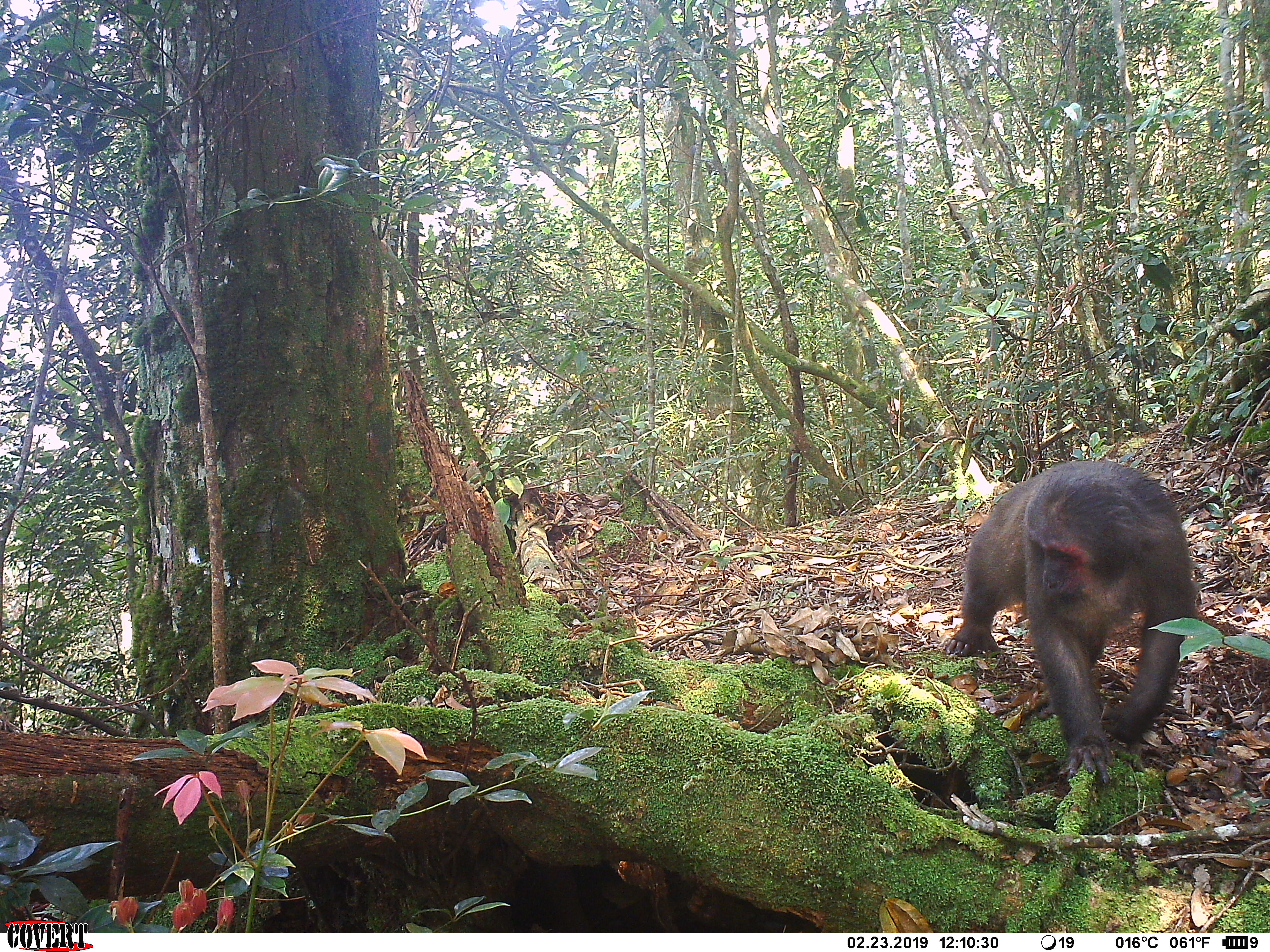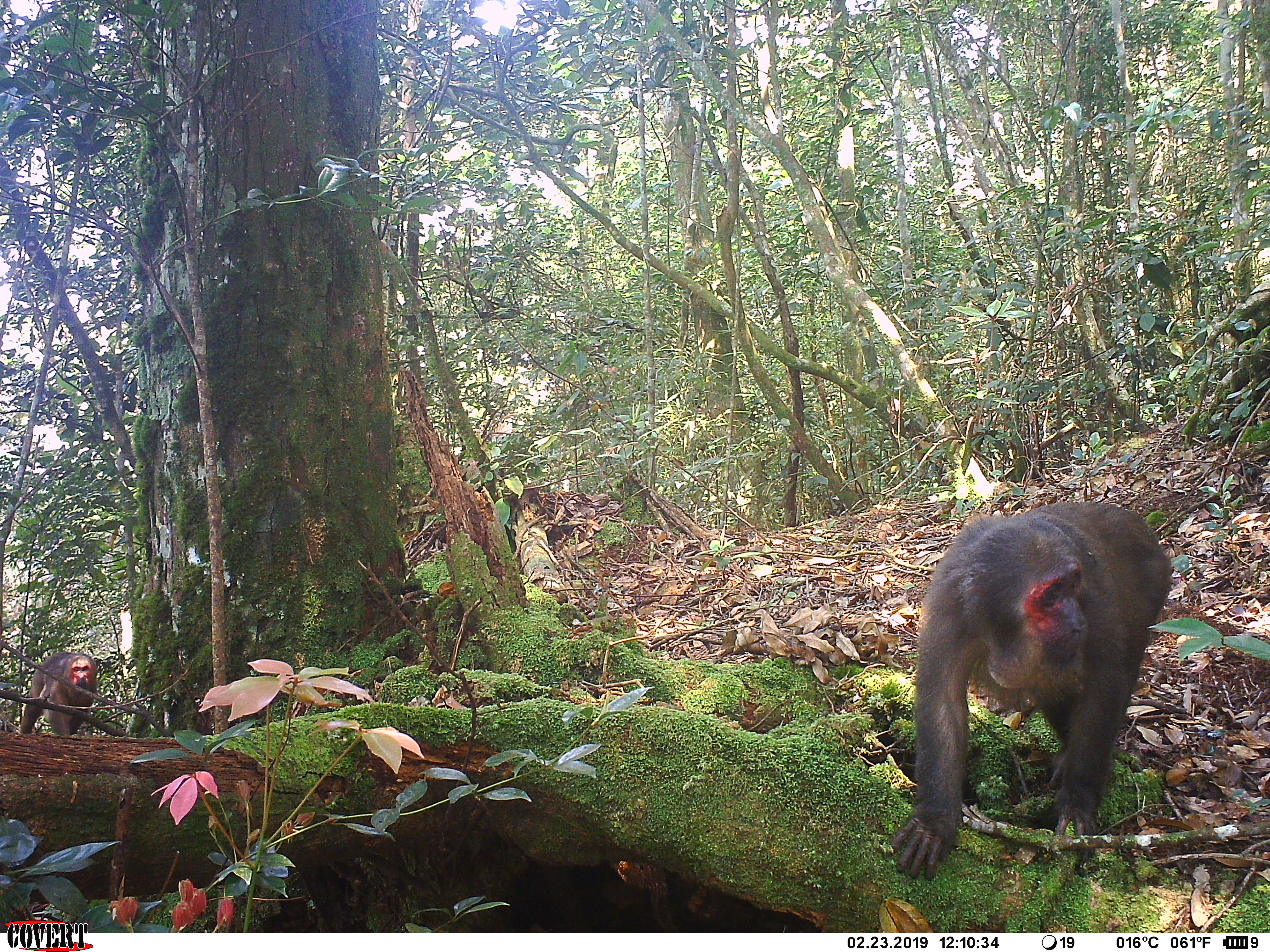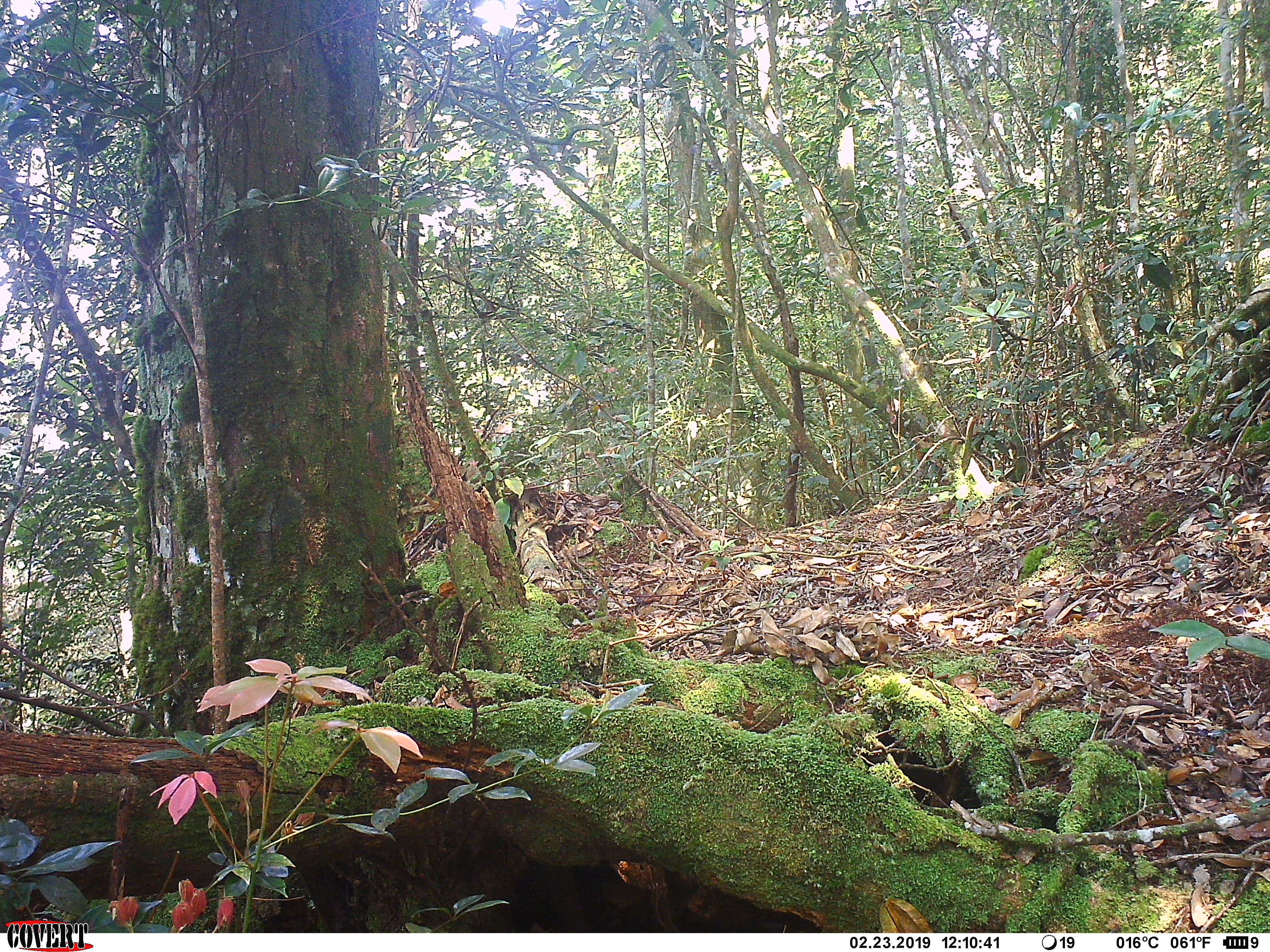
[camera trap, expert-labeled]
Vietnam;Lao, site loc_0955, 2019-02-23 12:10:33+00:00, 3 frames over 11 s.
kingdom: Animalia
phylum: Chordata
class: Mammalia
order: Primates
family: Cercopithecidae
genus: Macaca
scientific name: Macaca arctoides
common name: stump-tailed macaque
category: stump tailed macaque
Stump tailed macaque (stump-tailed macaque) (Macaca arctoides). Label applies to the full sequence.